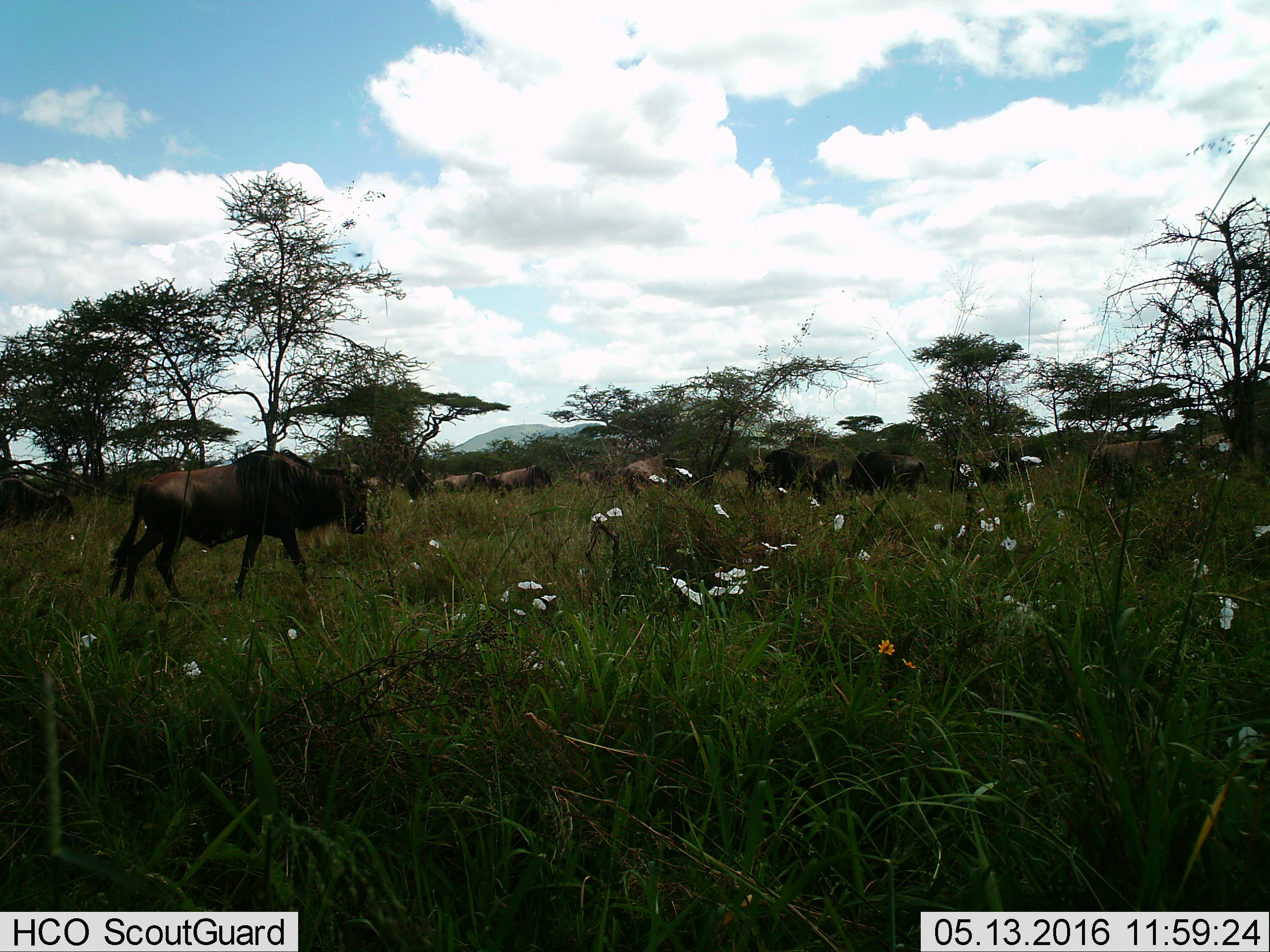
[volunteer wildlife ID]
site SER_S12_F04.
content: unidentified animal